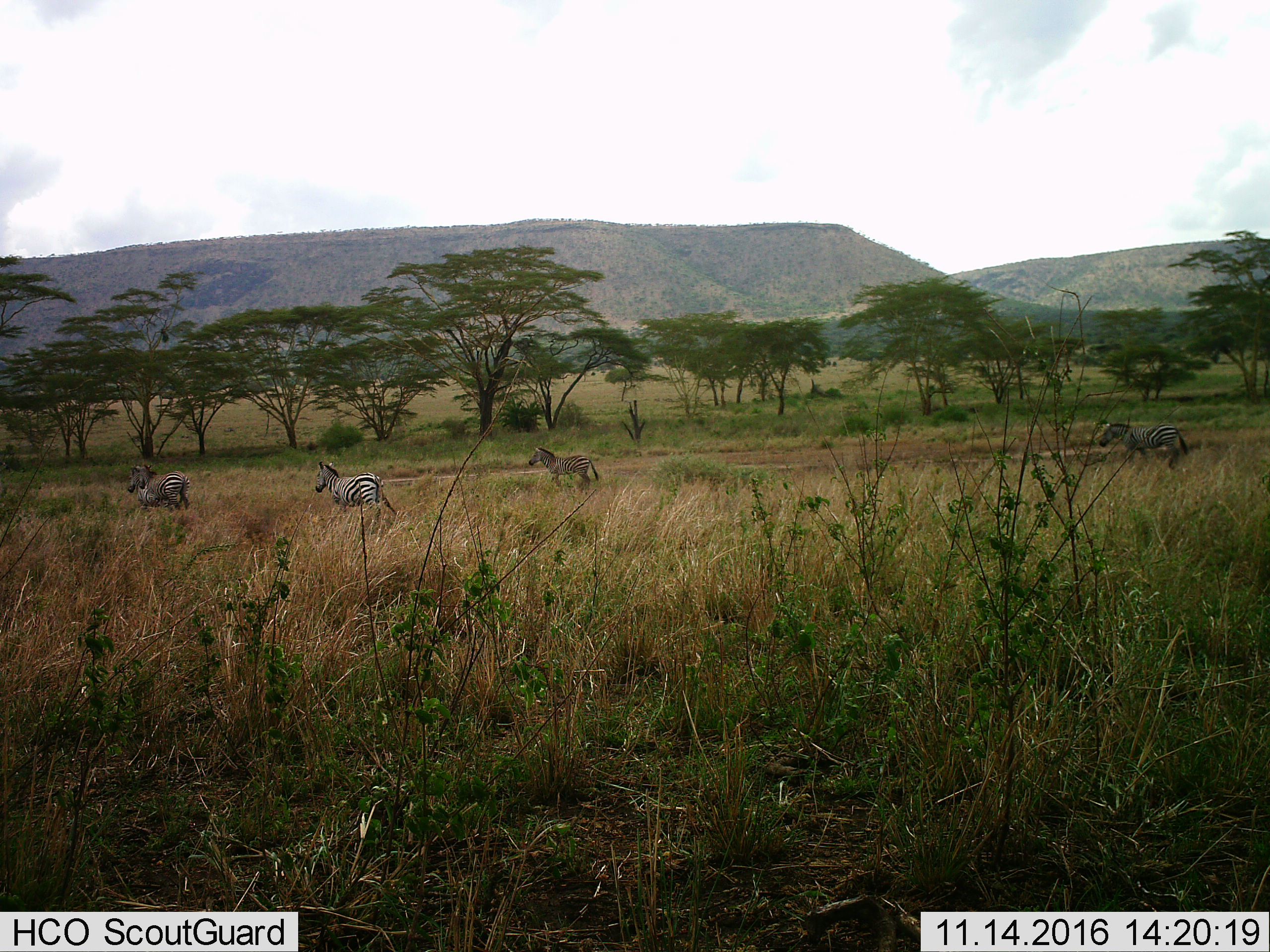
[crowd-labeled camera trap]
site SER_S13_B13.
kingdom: Animalia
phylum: Chordata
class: Mammalia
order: Perissodactyla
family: Equidae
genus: Equus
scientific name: Equus quagga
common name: plains zebra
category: zebraplains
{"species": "zebraplains (plains zebra) (Equus quagga)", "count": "4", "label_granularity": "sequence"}